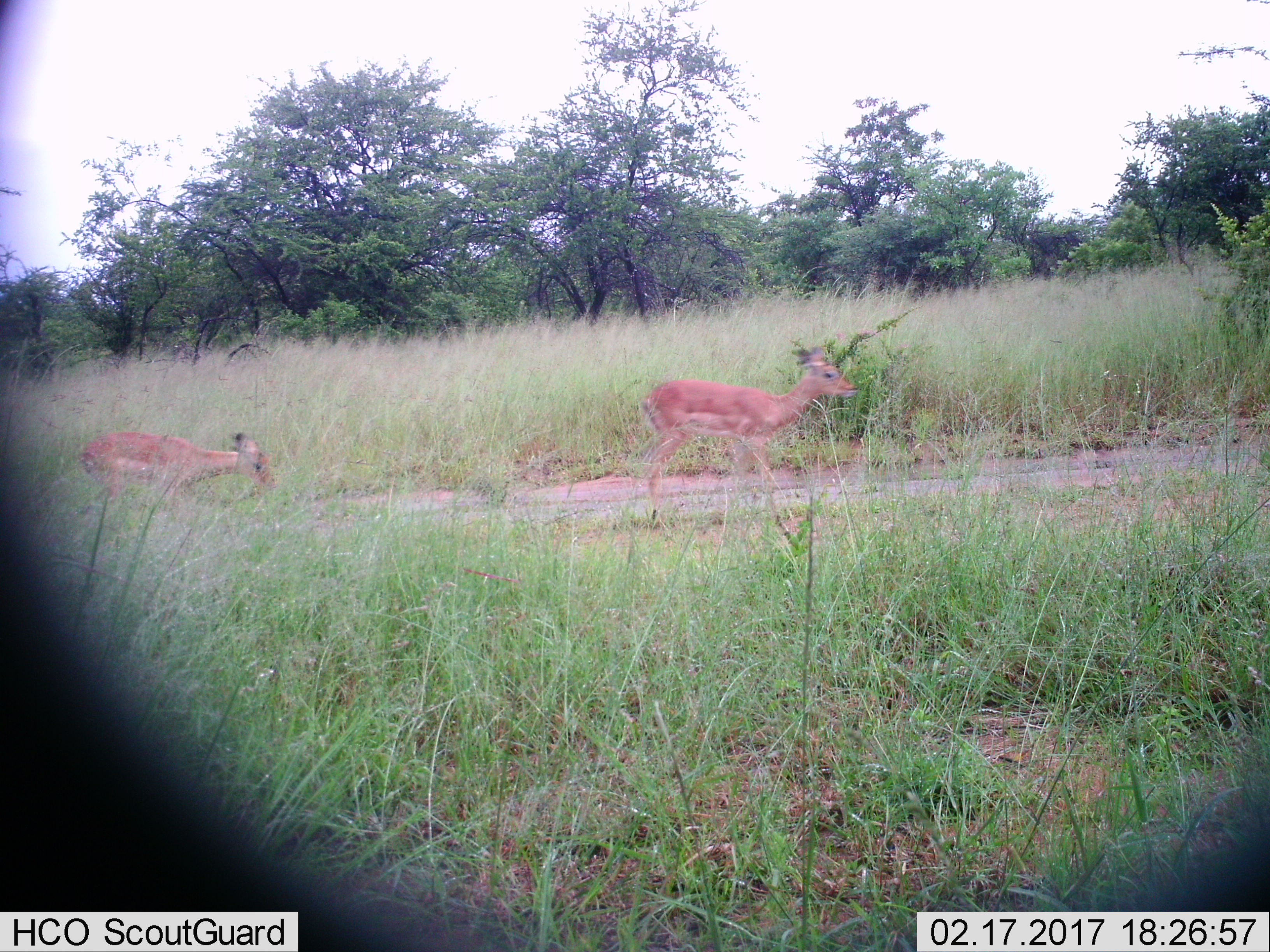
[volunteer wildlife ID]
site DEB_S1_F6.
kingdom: Animalia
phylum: Chordata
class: Mammalia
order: Artiodactyla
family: Bovidae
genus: Aepyceros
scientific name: Aepyceros melampus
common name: impala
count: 2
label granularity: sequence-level